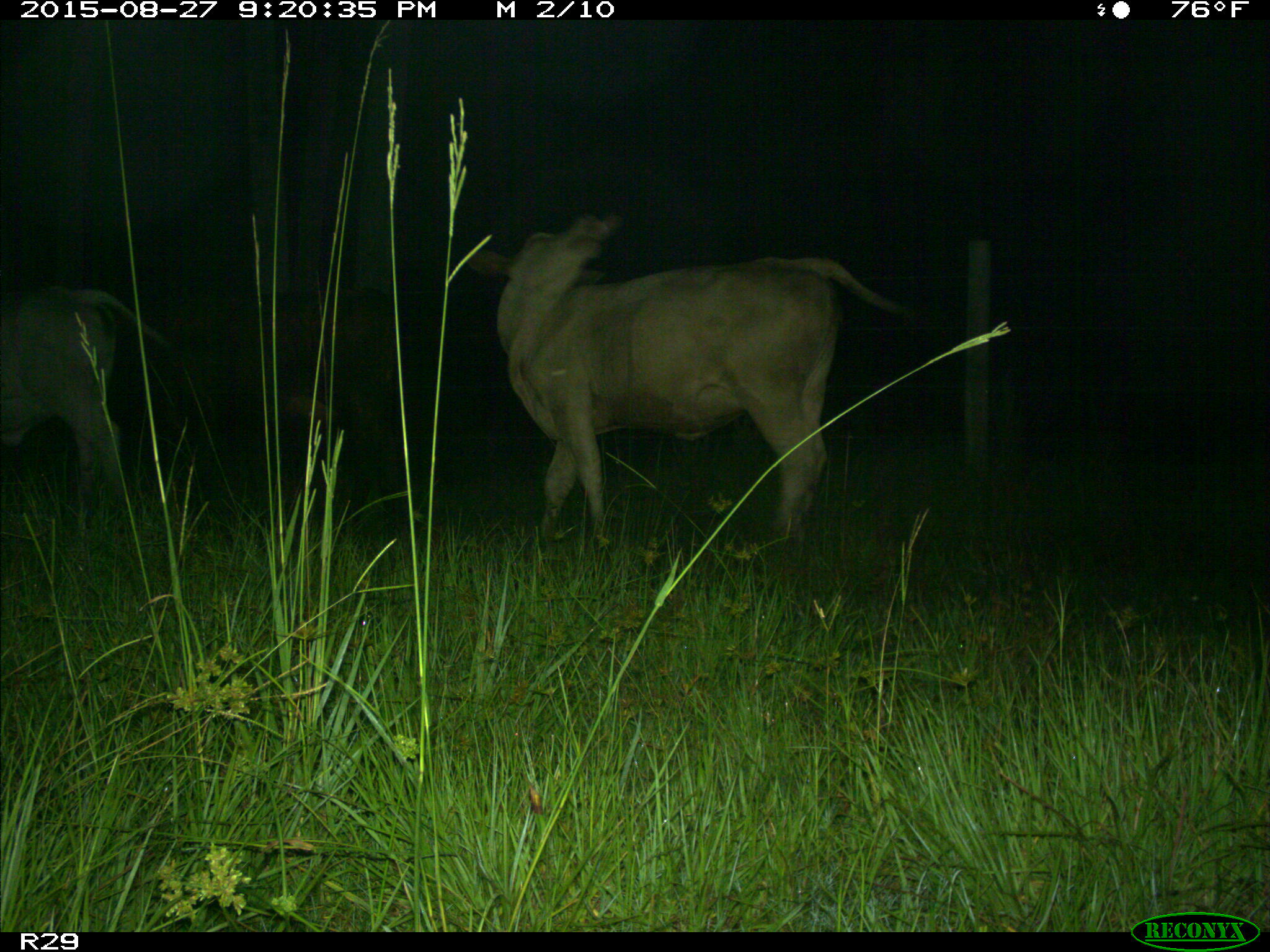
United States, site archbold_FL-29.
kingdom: Animalia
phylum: Chordata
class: Mammalia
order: Artiodactyla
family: Bovidae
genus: Bos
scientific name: Bos taurus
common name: domestic cow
Bos taurus (domestic cow).